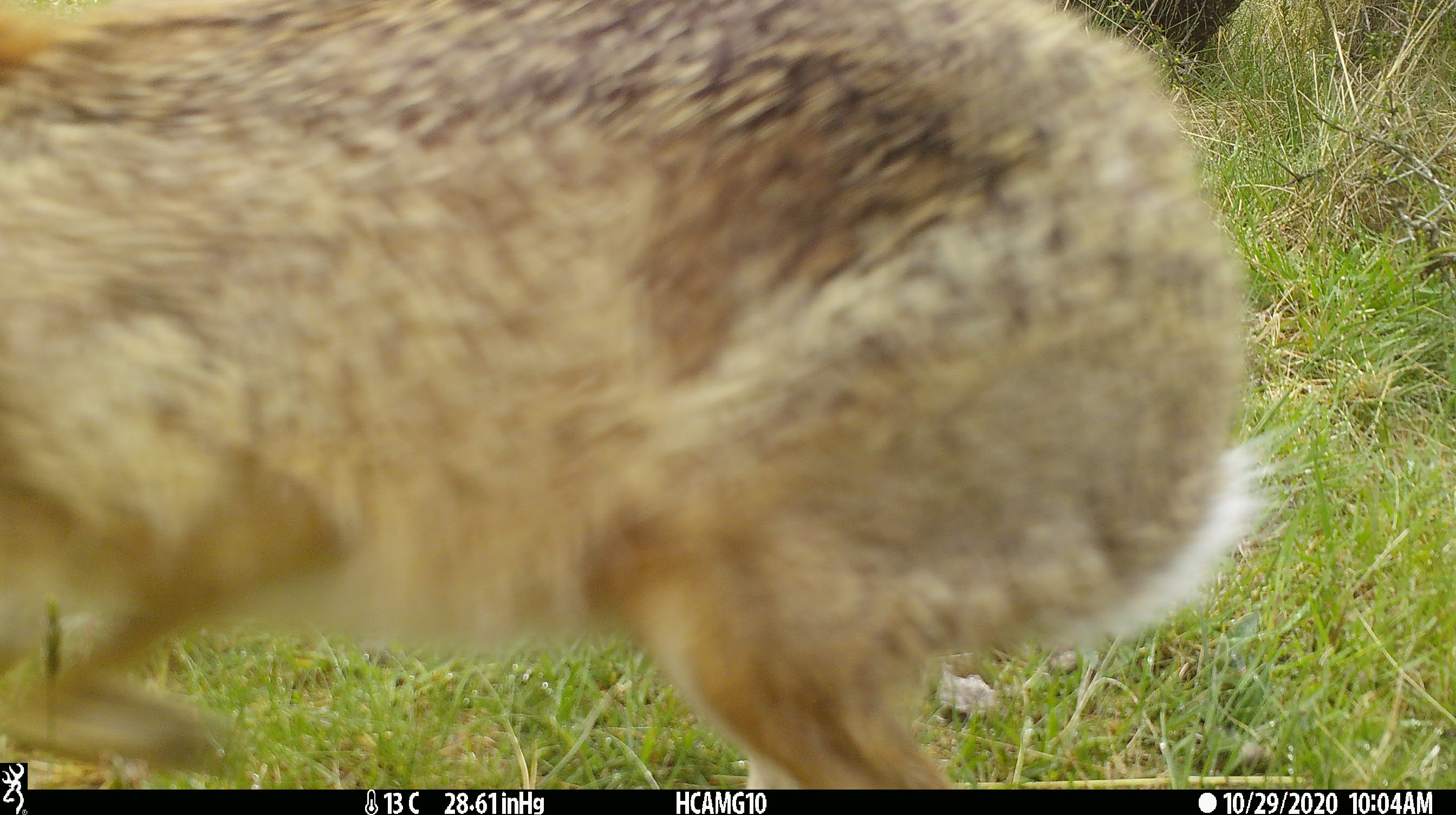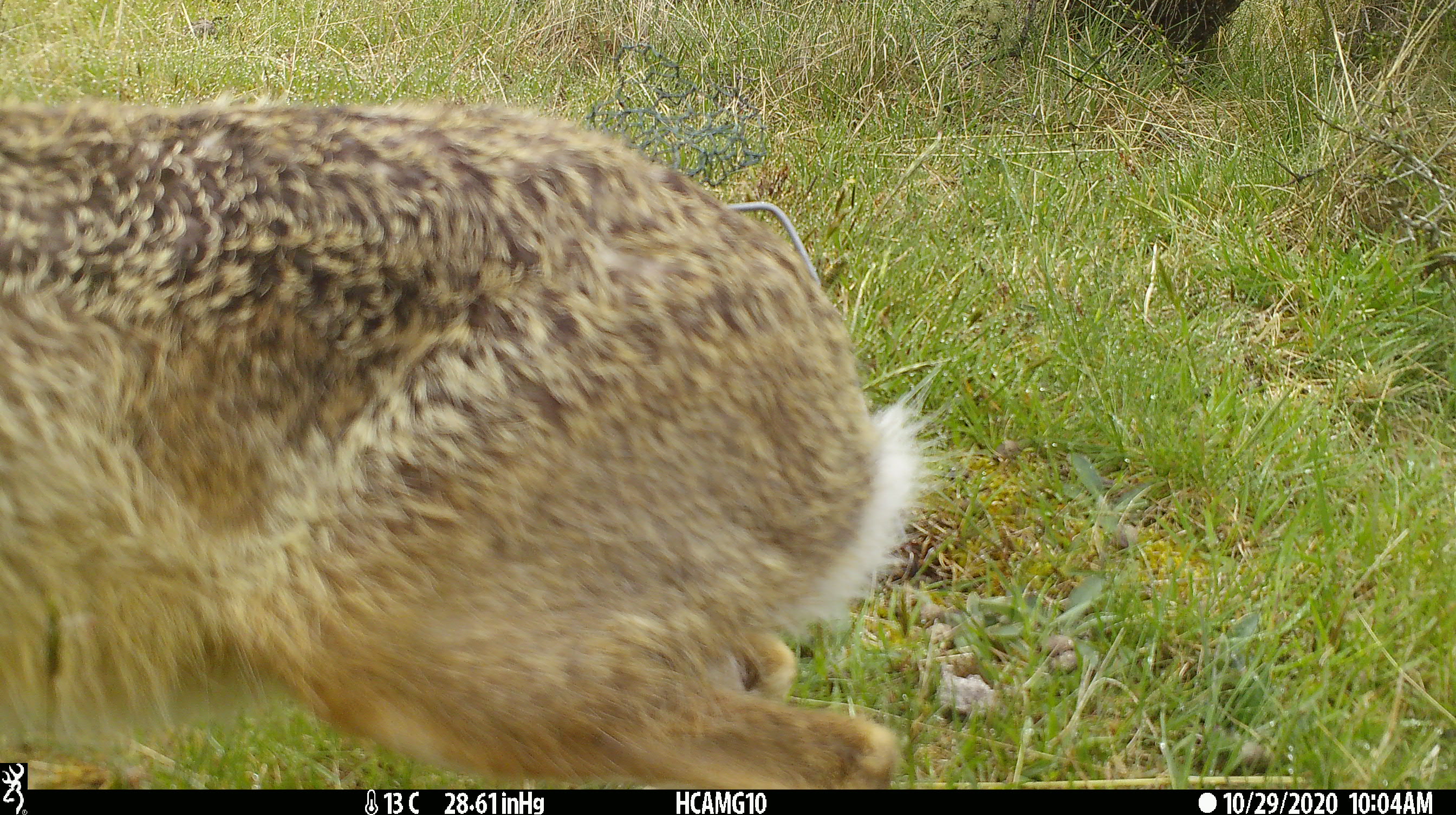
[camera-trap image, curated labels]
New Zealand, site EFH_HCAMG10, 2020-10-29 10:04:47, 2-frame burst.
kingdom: Animalia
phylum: Chordata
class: Mammalia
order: Lagomorpha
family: Leporidae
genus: Lepus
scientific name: Lepus europaeus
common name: brown hare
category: hare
Hare (brown hare) (Lepus europaeus).